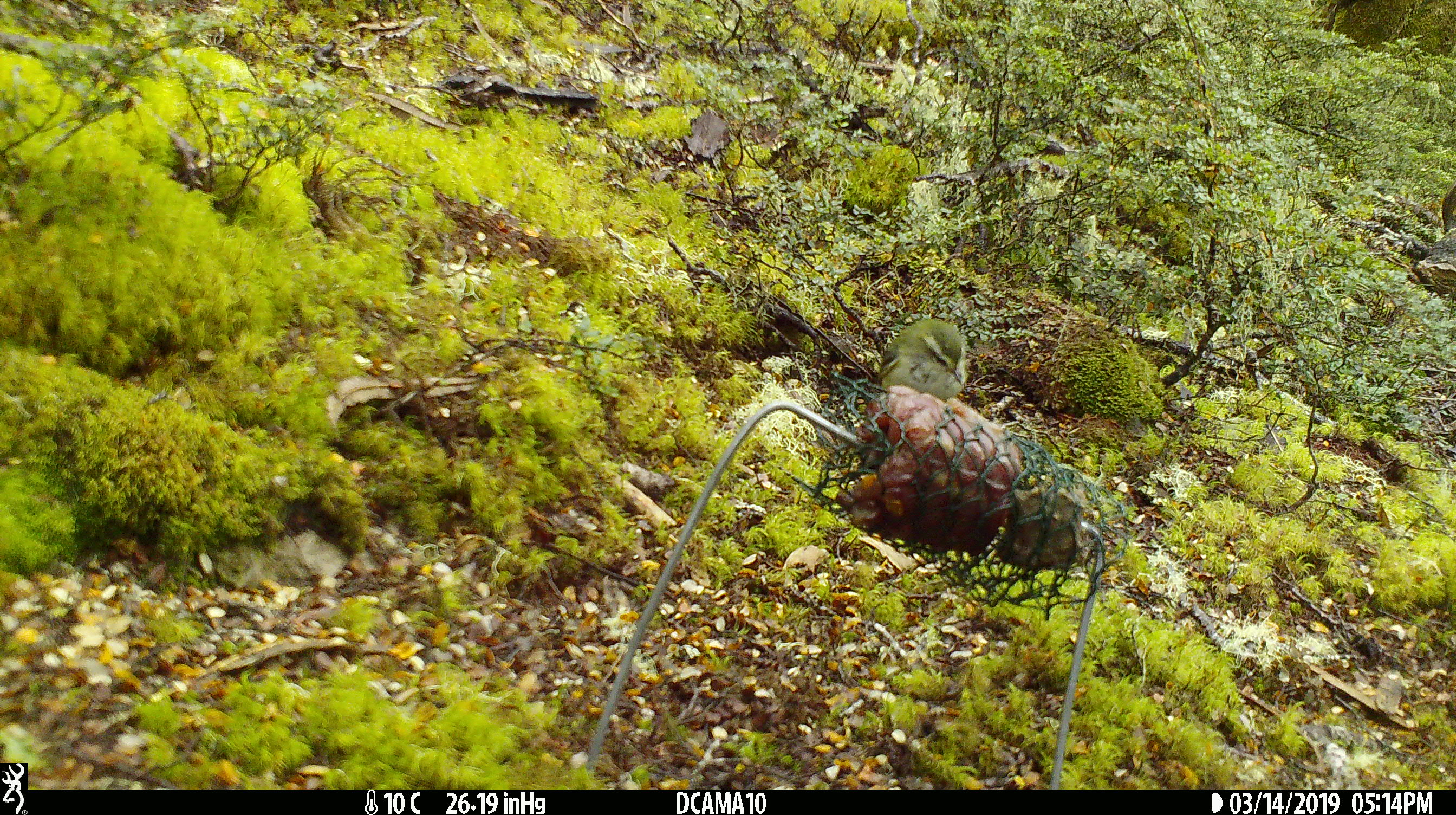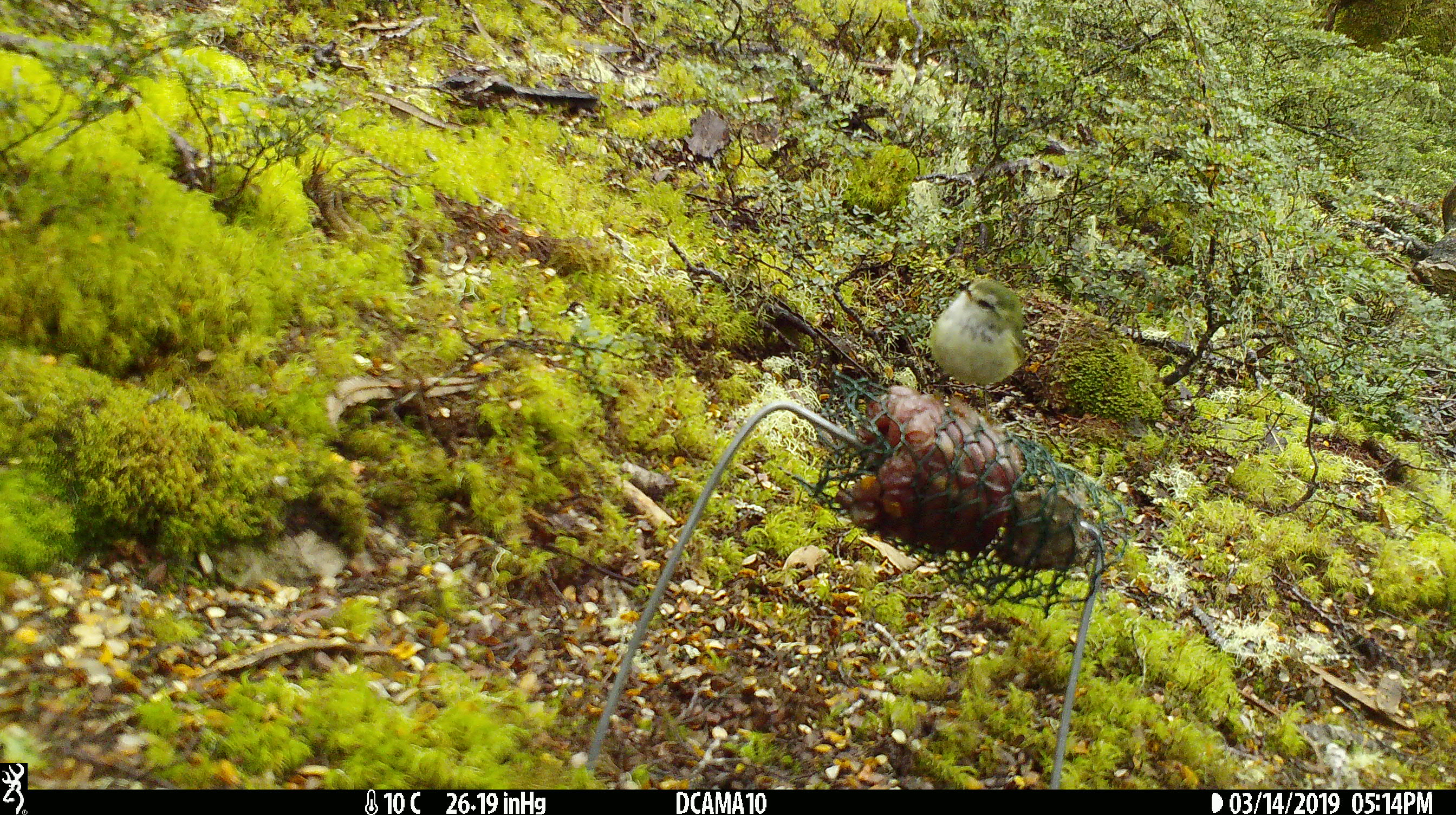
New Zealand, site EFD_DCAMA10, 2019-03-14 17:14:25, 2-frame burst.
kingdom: Animalia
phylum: Chordata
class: Aves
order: Passeriformes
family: Acanthisittidae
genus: Acanthisitta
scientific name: Acanthisitta chloris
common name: rifleman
Rifleman (Acanthisitta chloris).